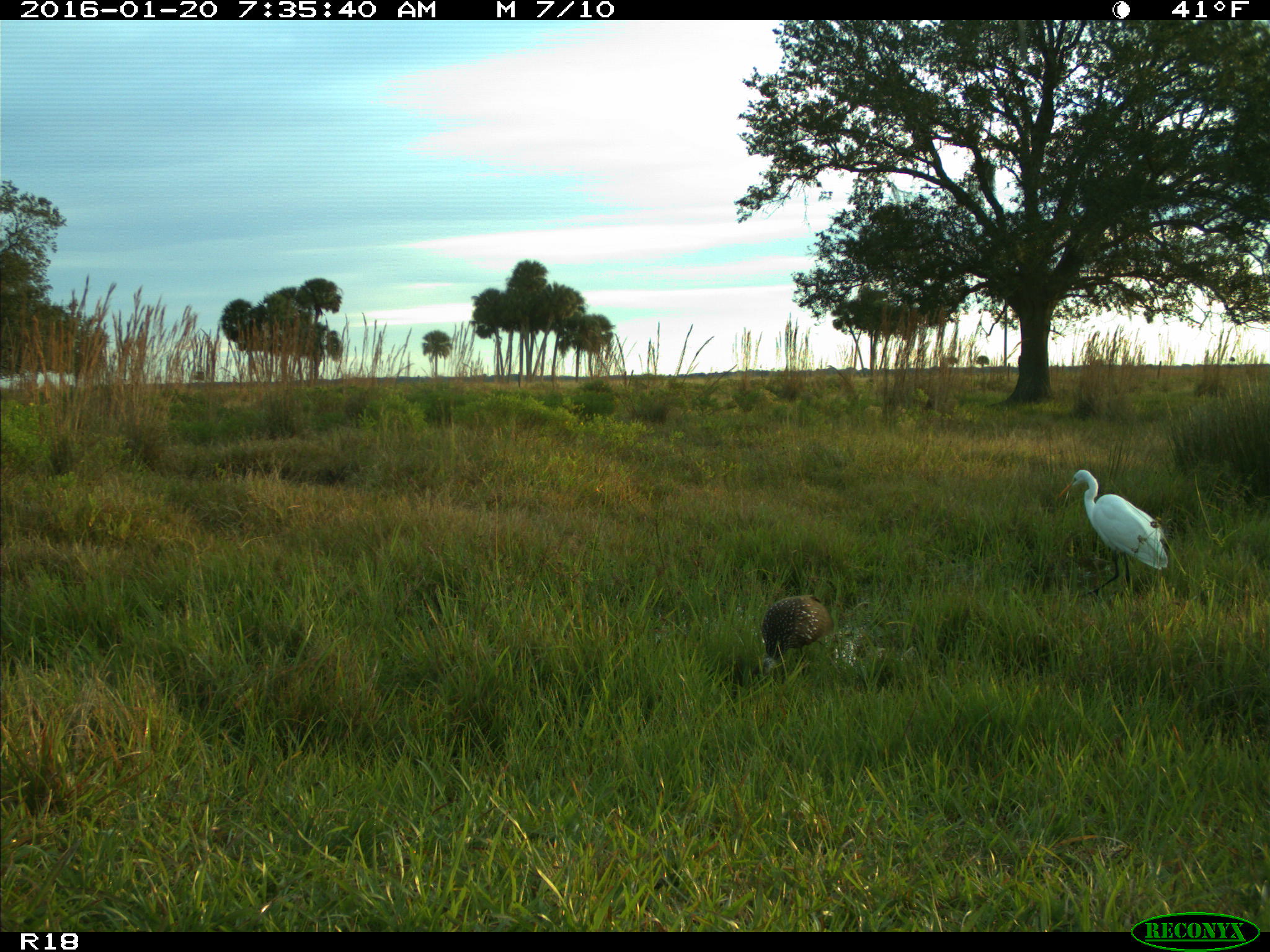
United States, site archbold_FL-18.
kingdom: Animalia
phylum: Chordata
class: Aves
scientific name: Aves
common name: birds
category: unidentified bird